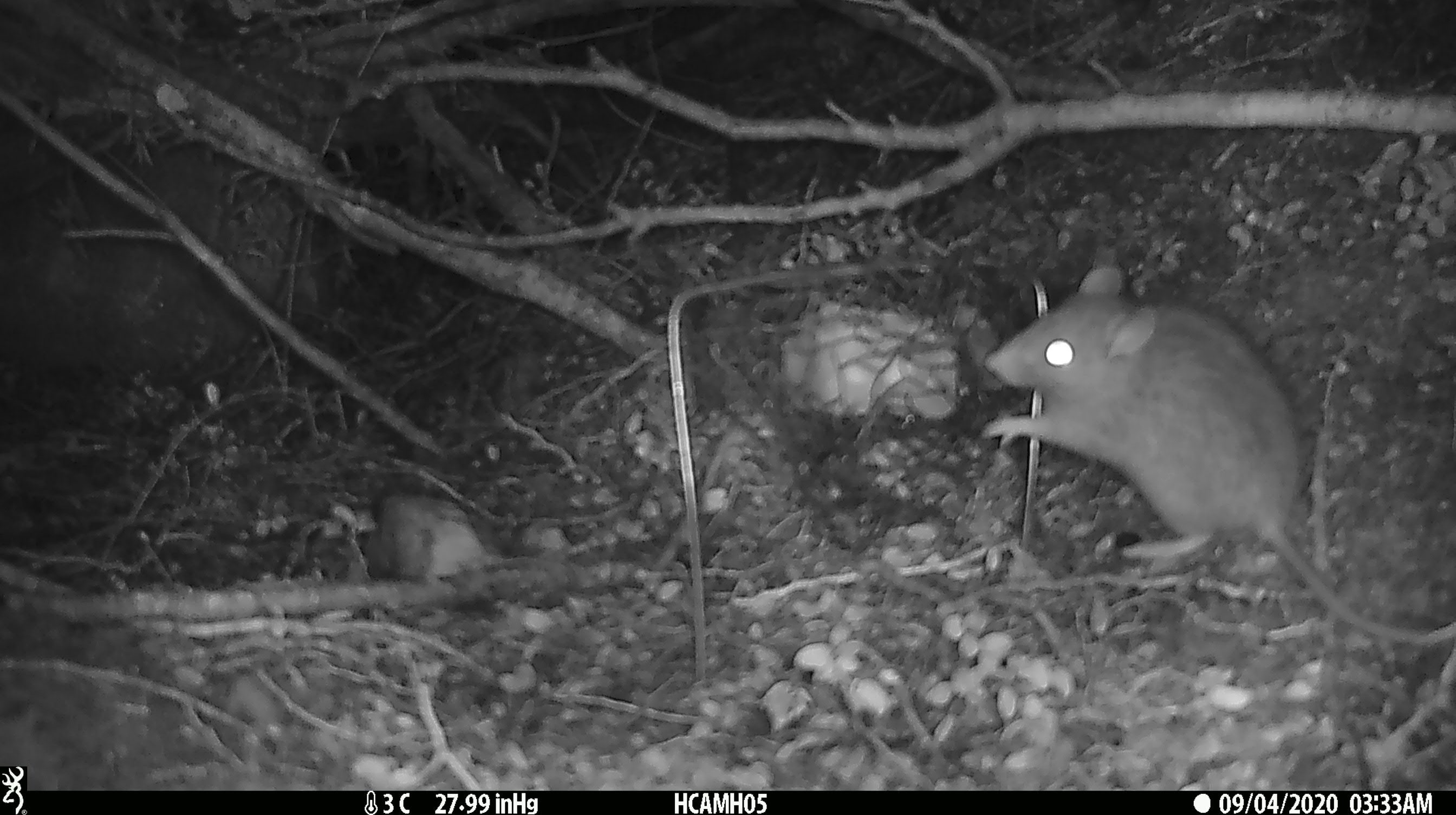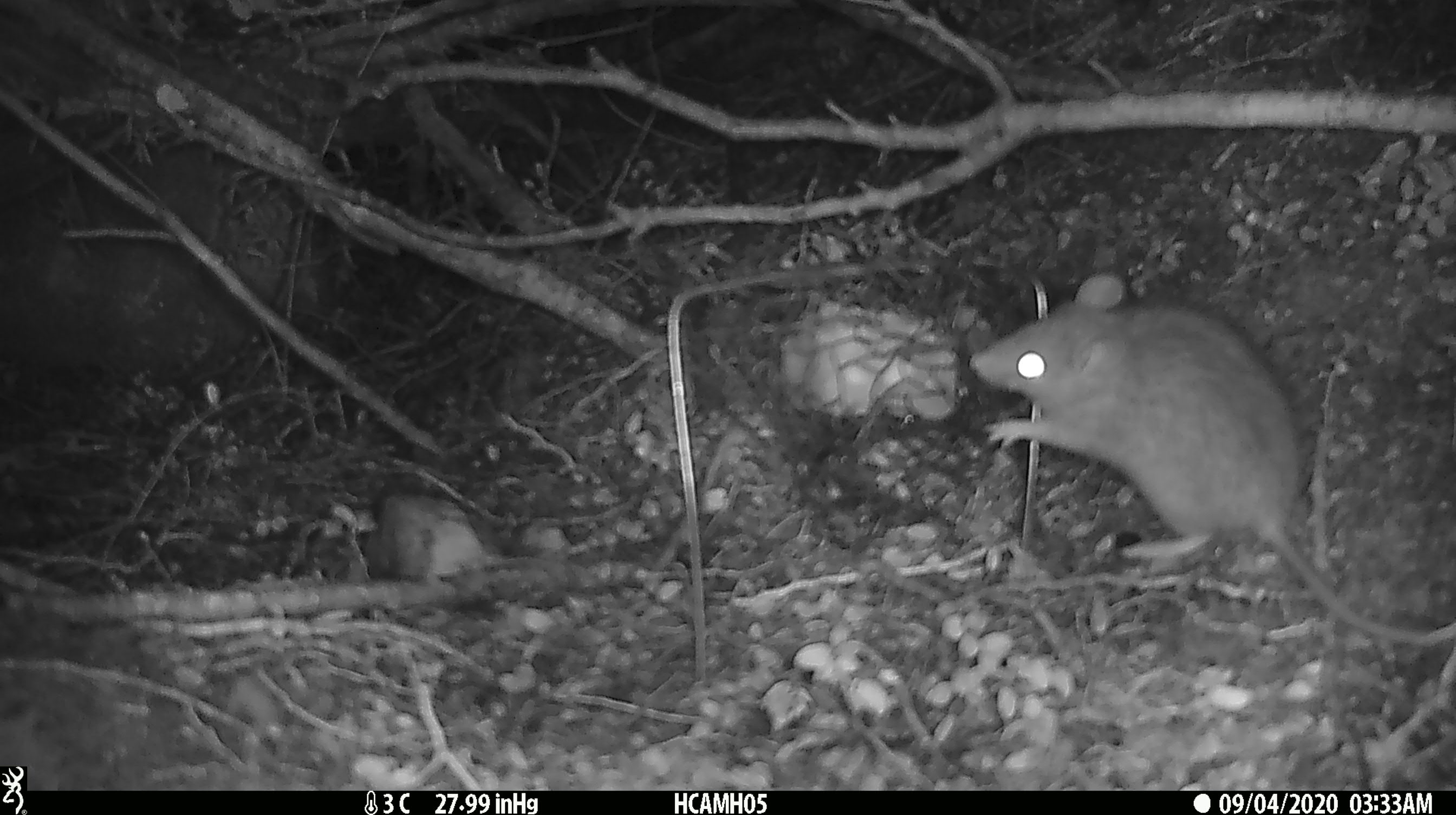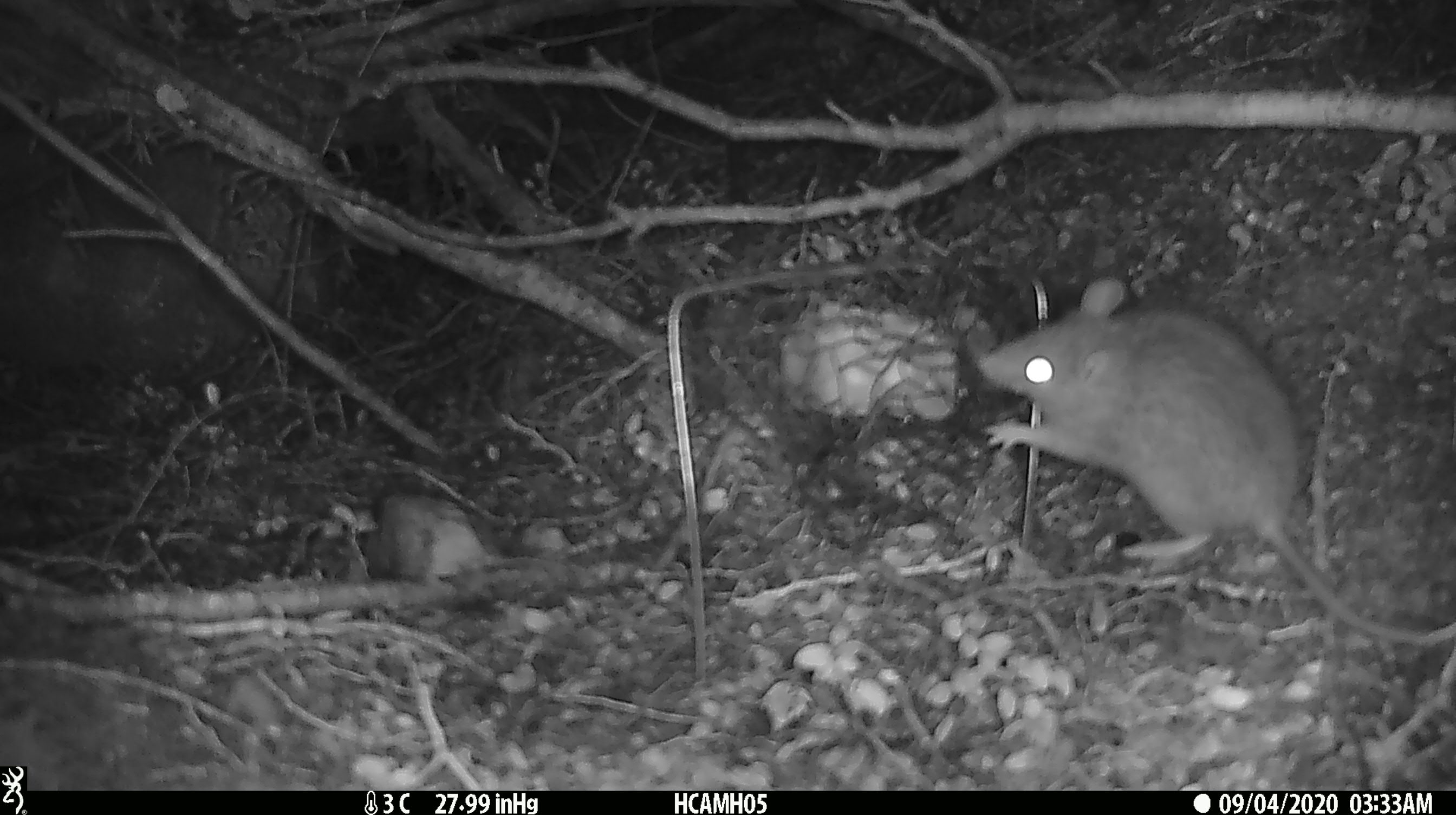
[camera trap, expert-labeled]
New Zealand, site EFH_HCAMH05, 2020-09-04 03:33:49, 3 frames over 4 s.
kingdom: Animalia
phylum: Chordata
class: Mammalia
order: Rodentia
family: Muridae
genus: Rattus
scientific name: Rattus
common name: rat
Rat (Rattus).